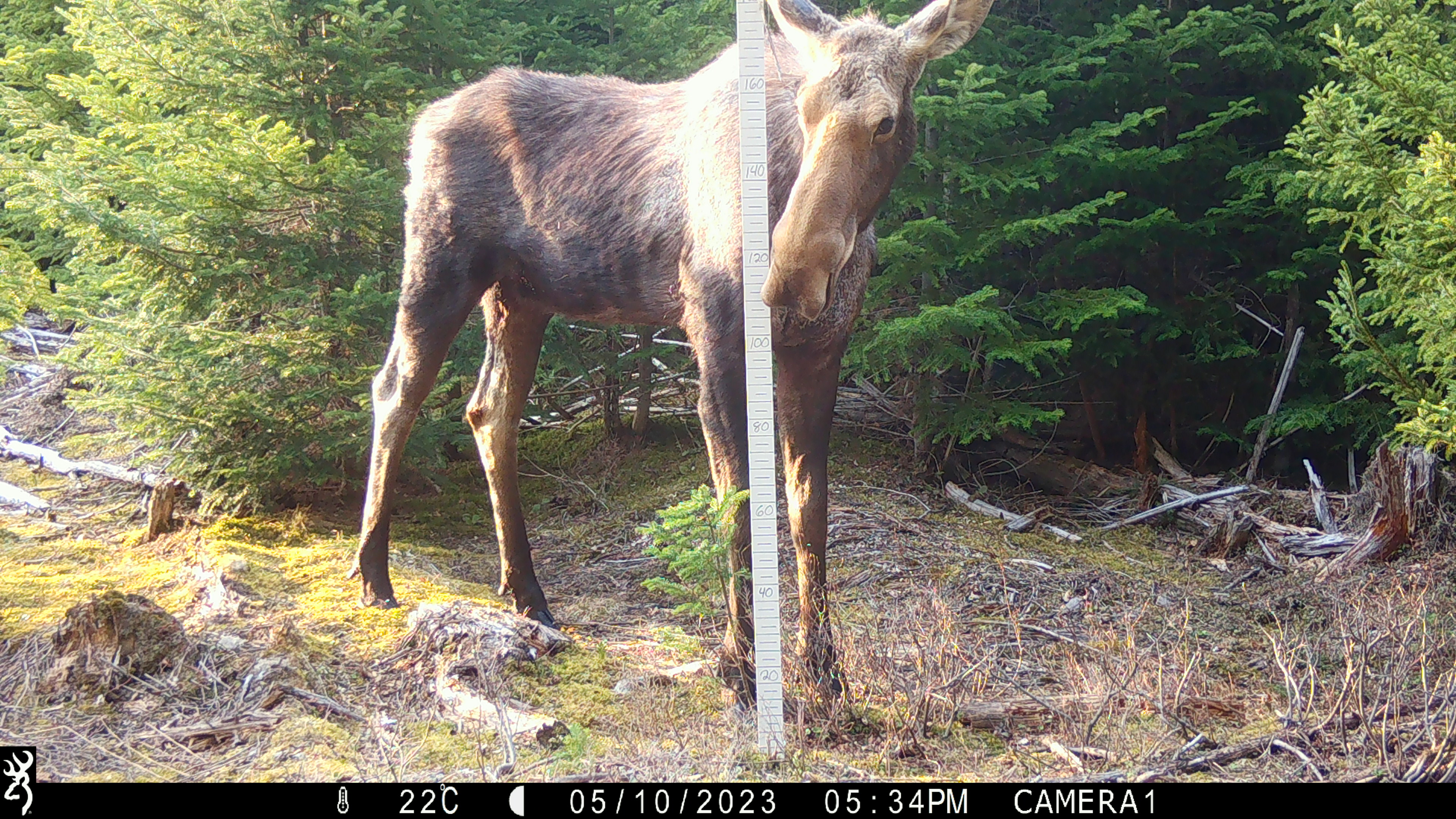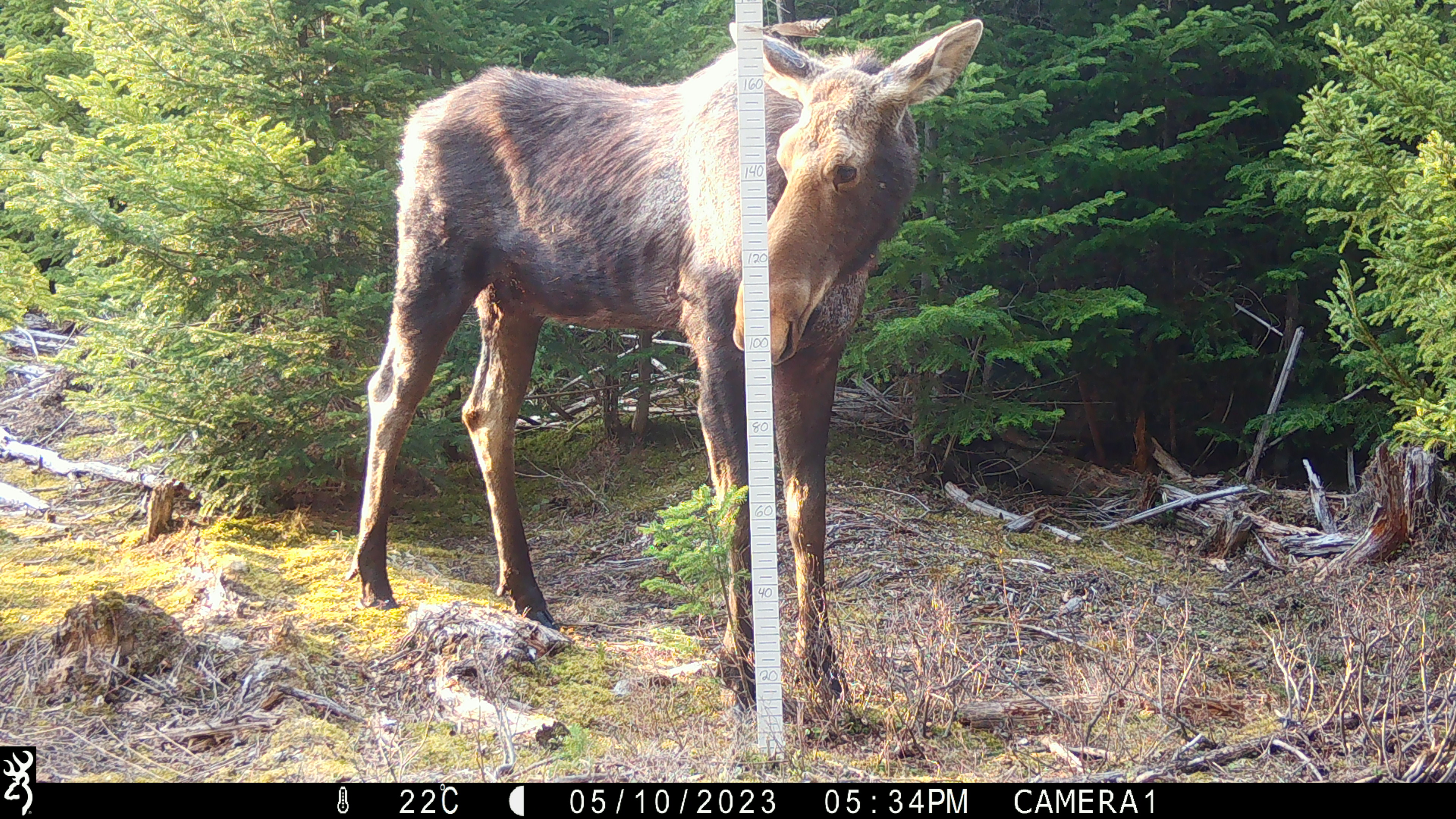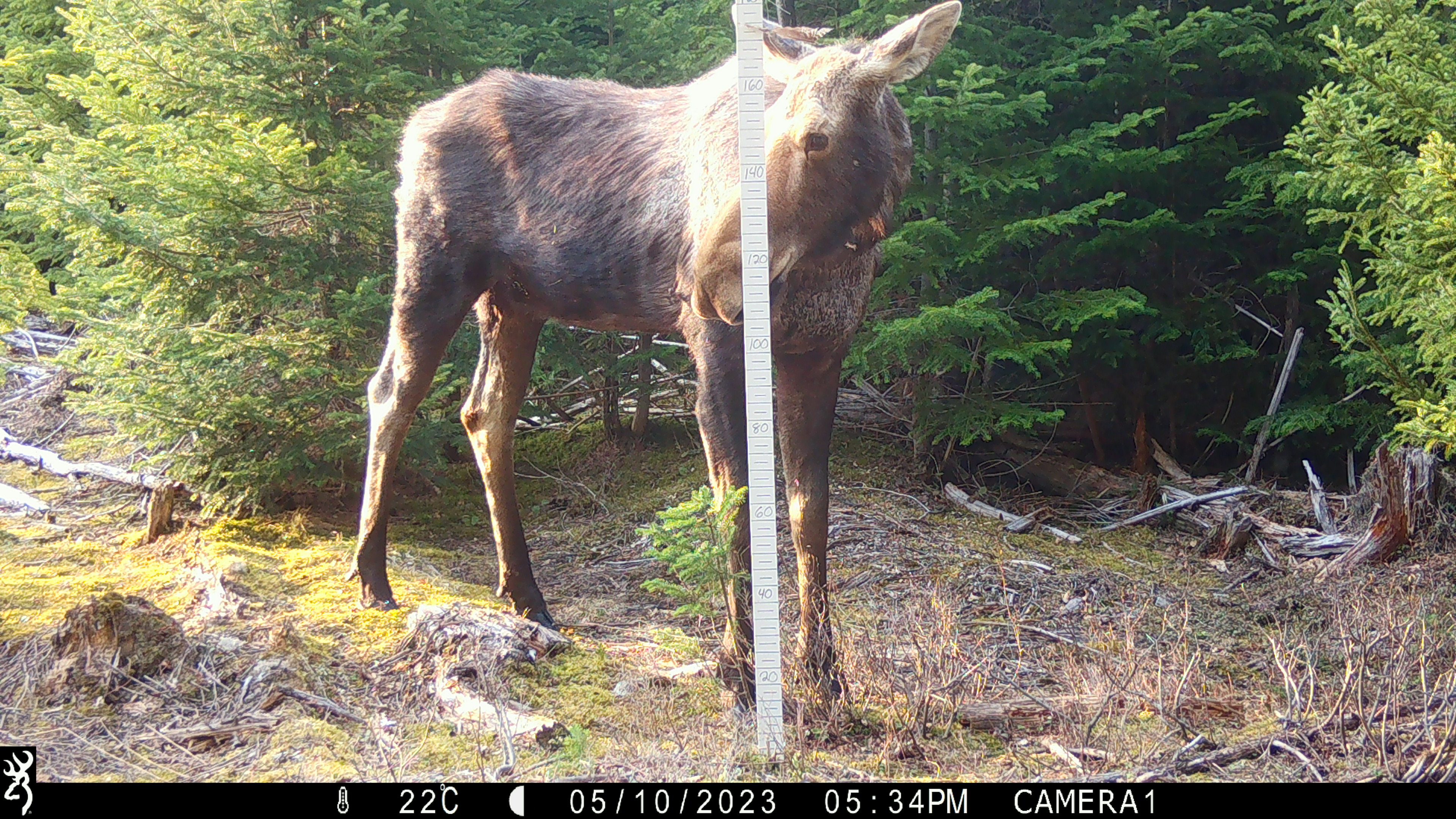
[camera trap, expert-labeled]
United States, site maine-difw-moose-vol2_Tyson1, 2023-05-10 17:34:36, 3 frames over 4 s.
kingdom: Animalia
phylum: Chordata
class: Mammalia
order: Artiodactyla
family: Cervidae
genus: Alces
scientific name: Alces alces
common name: moose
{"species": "moose (Alces alces)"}